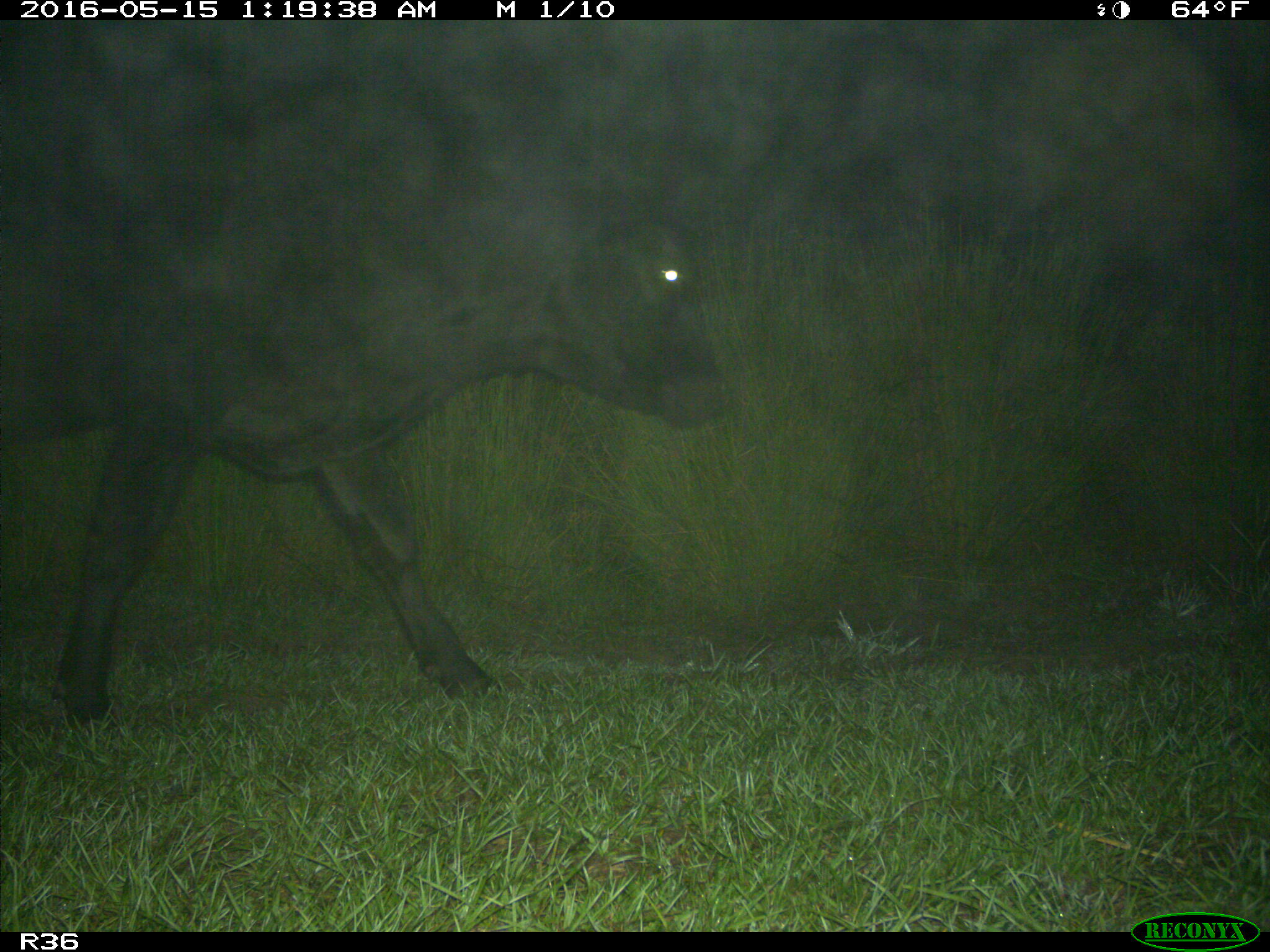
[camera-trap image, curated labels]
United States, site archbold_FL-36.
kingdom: Animalia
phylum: Chordata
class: Mammalia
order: Artiodactyla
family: Bovidae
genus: Bos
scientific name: Bos taurus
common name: domestic cow